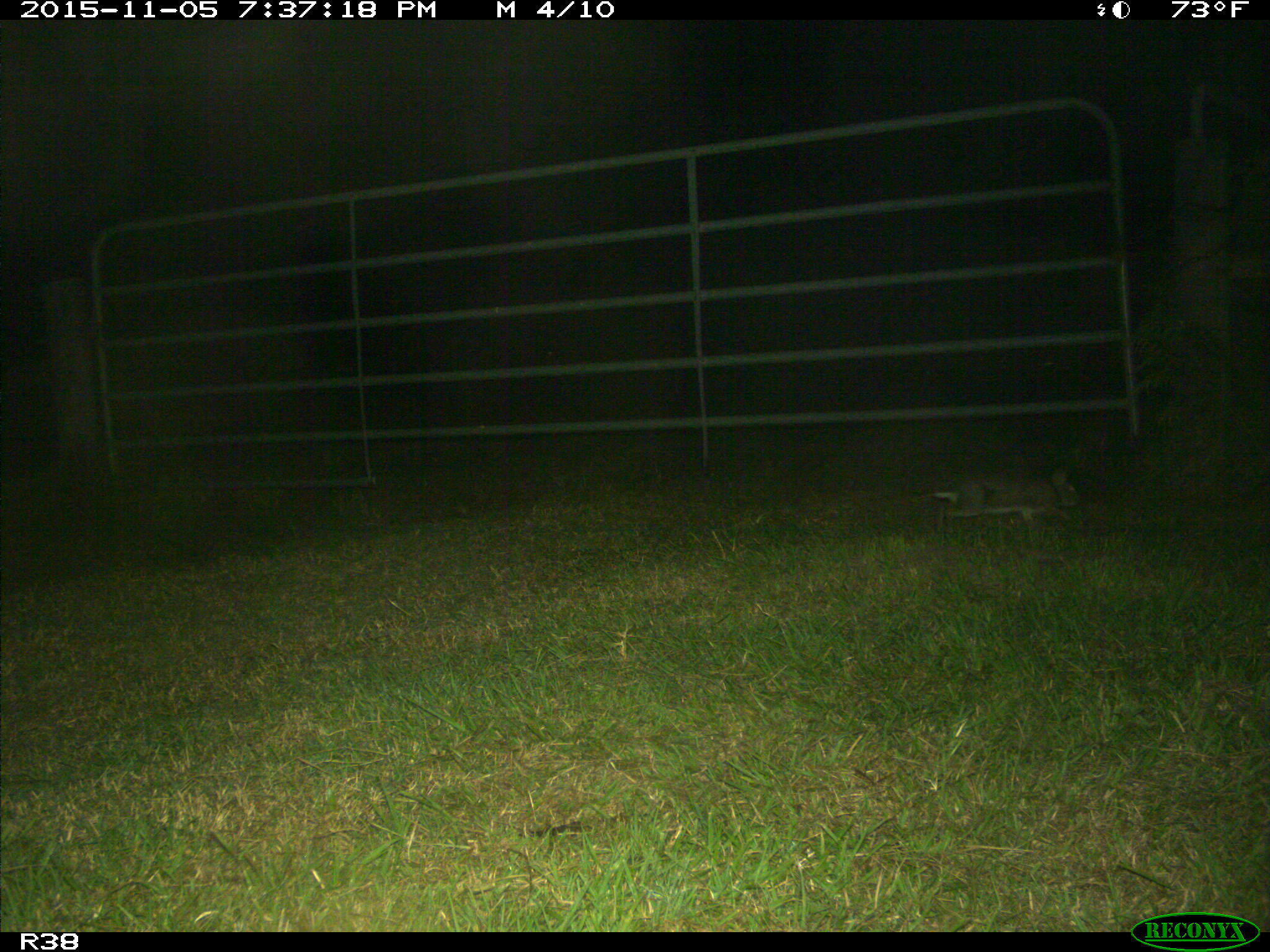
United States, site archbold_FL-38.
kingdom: Animalia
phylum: Chordata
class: Mammalia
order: Lagomorpha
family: Leporidae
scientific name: Leporidae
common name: rabbits and hares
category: unidentified rabbit